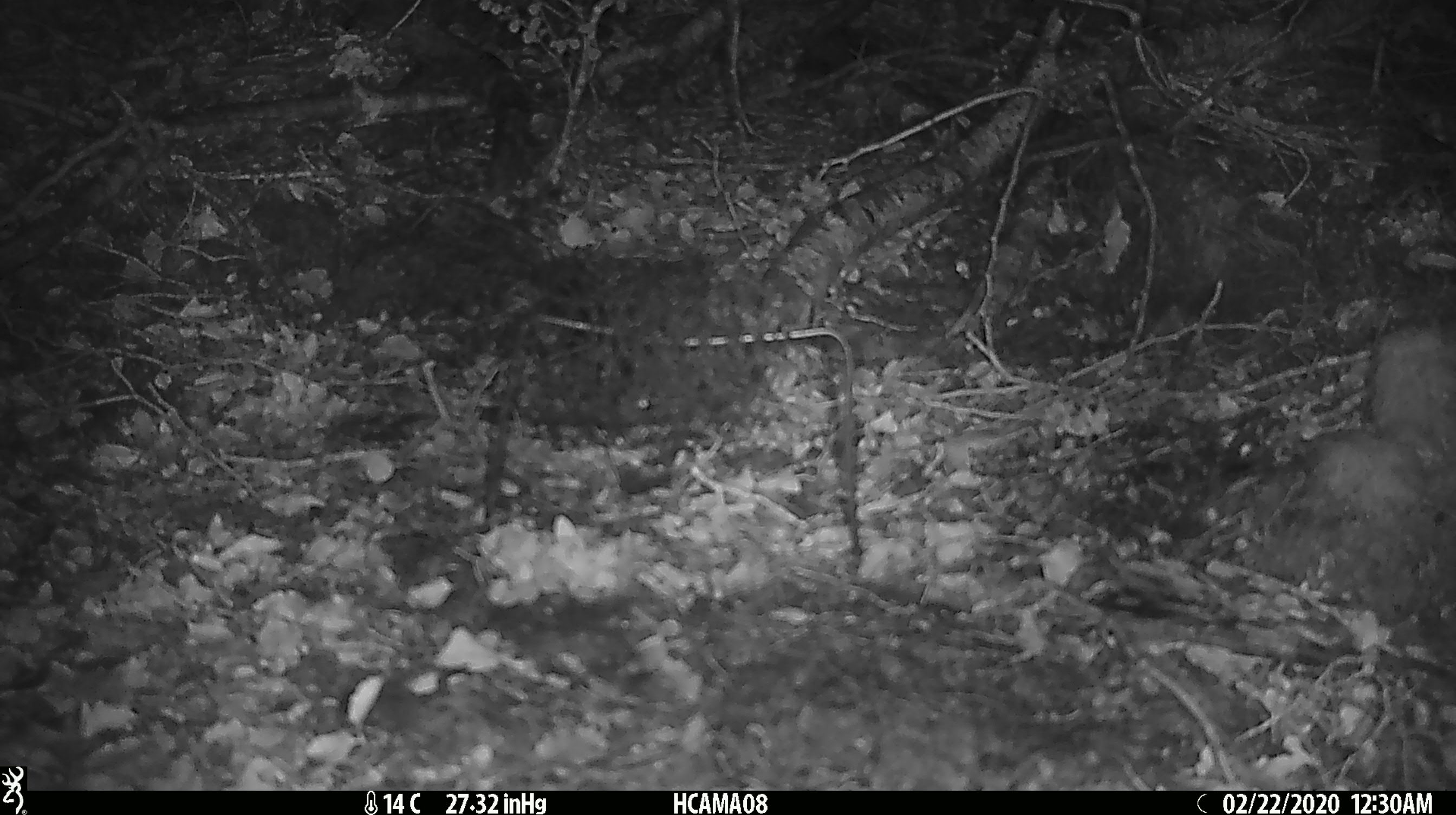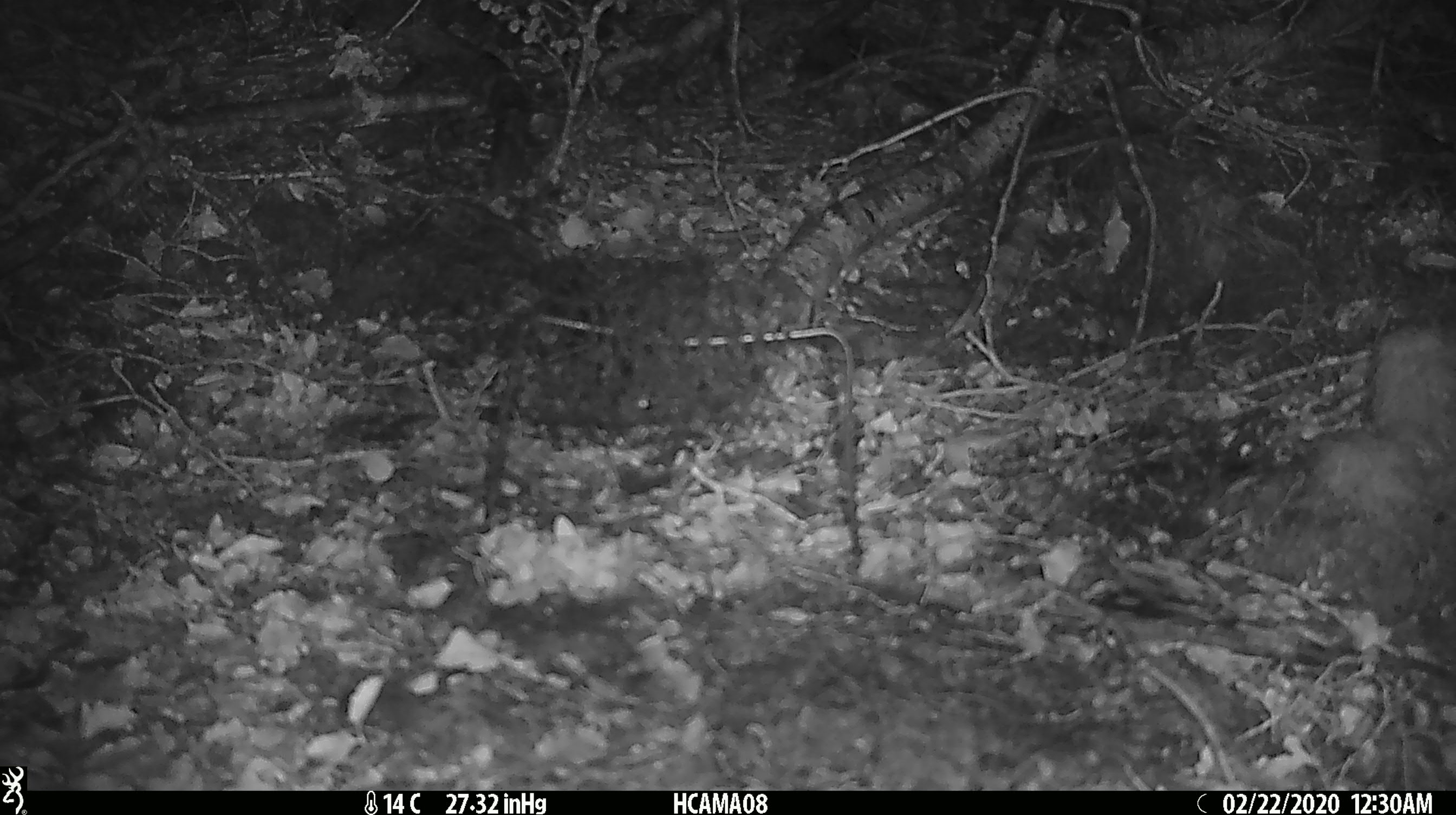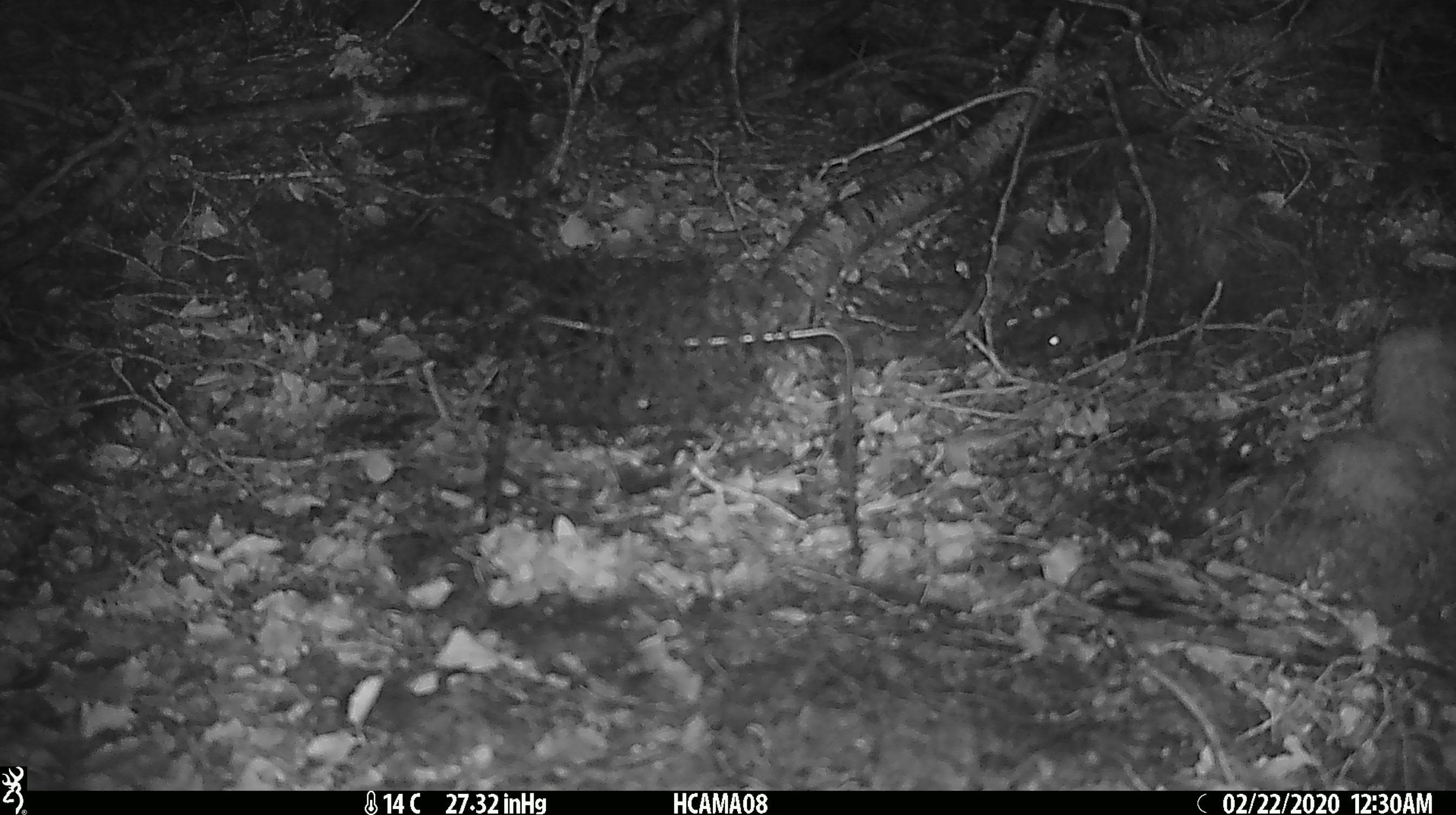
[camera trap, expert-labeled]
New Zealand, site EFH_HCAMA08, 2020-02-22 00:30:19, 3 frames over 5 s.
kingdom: Animalia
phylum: Chordata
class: Mammalia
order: Rodentia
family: Muridae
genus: Mus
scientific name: Mus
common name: mouse